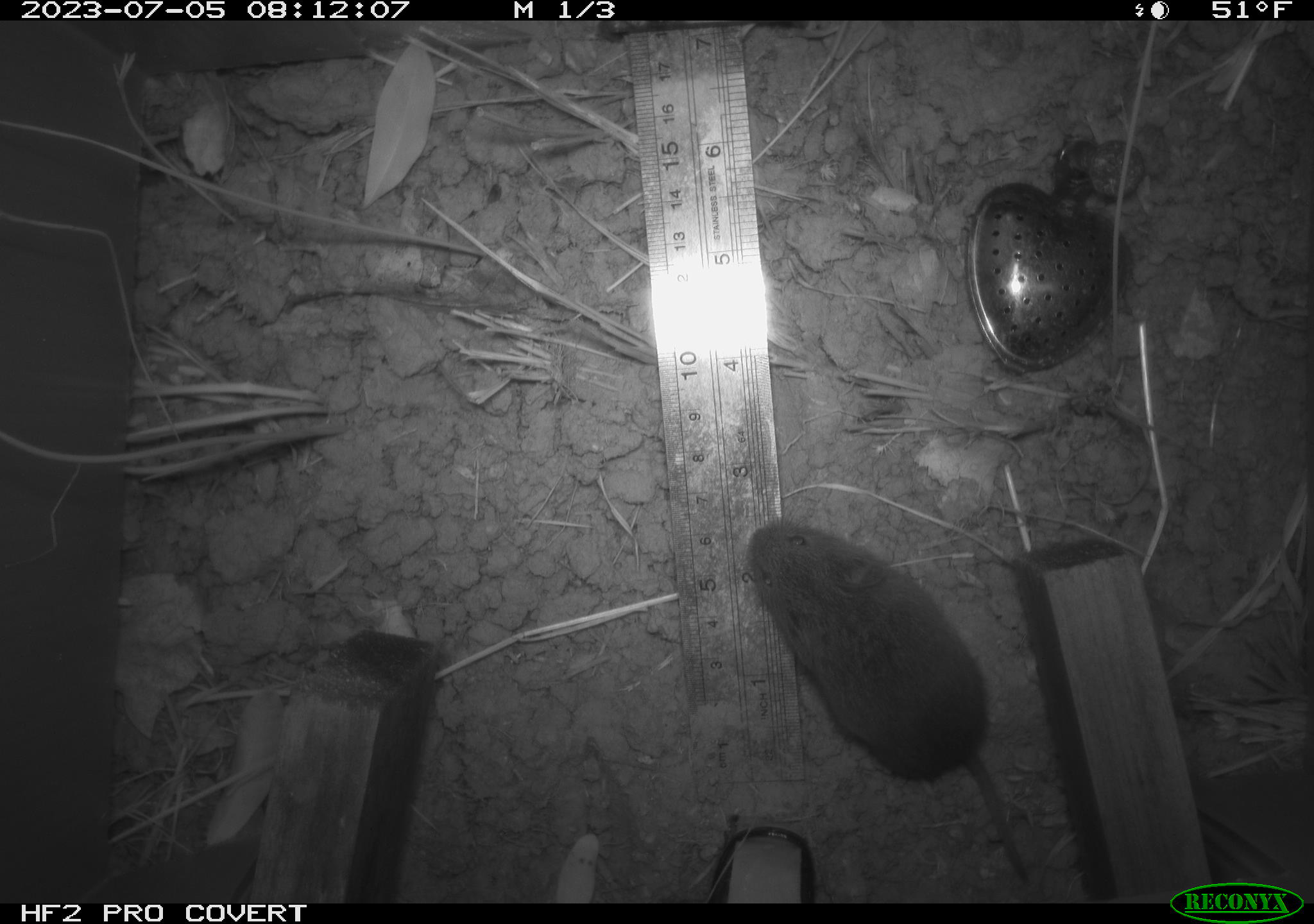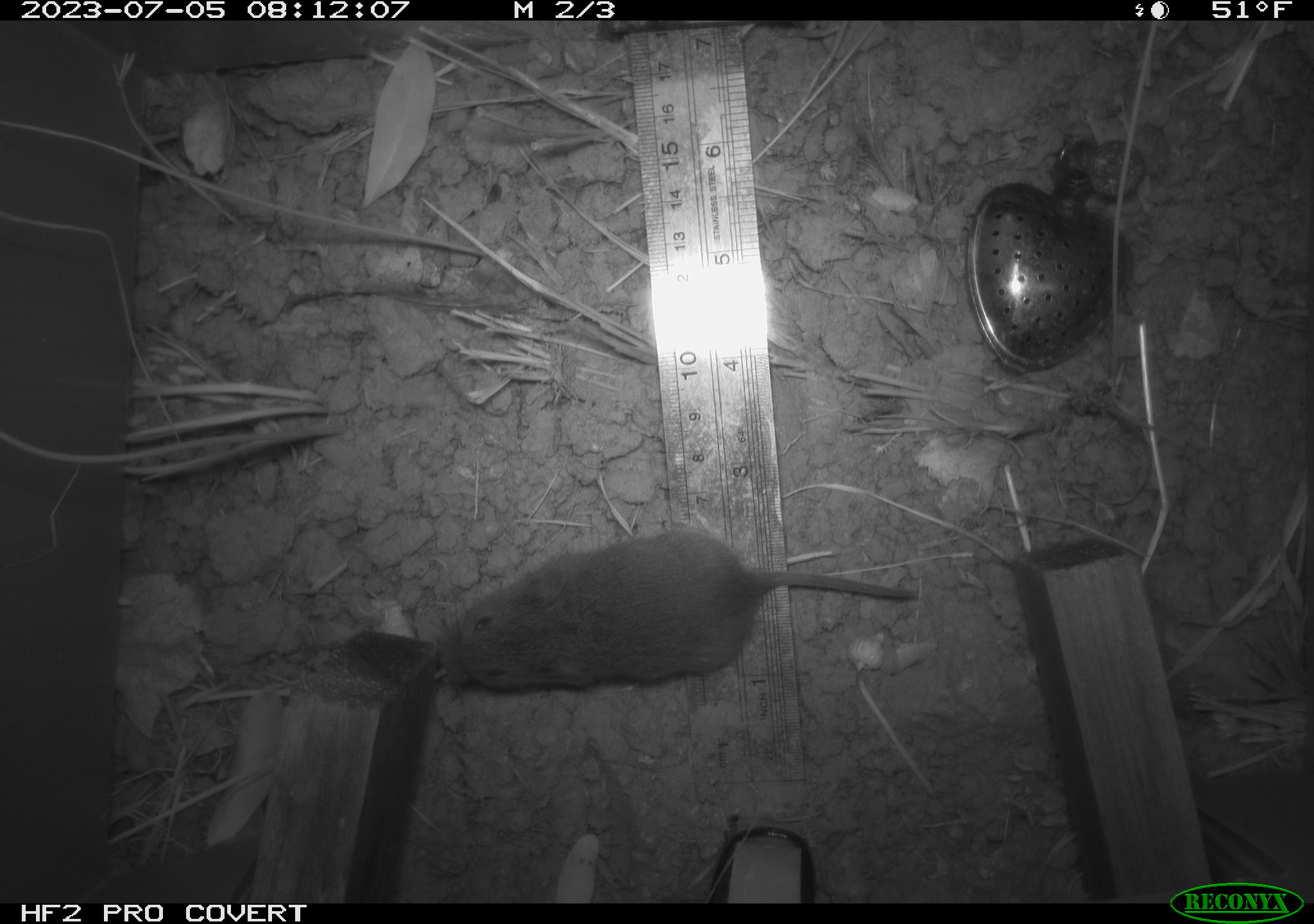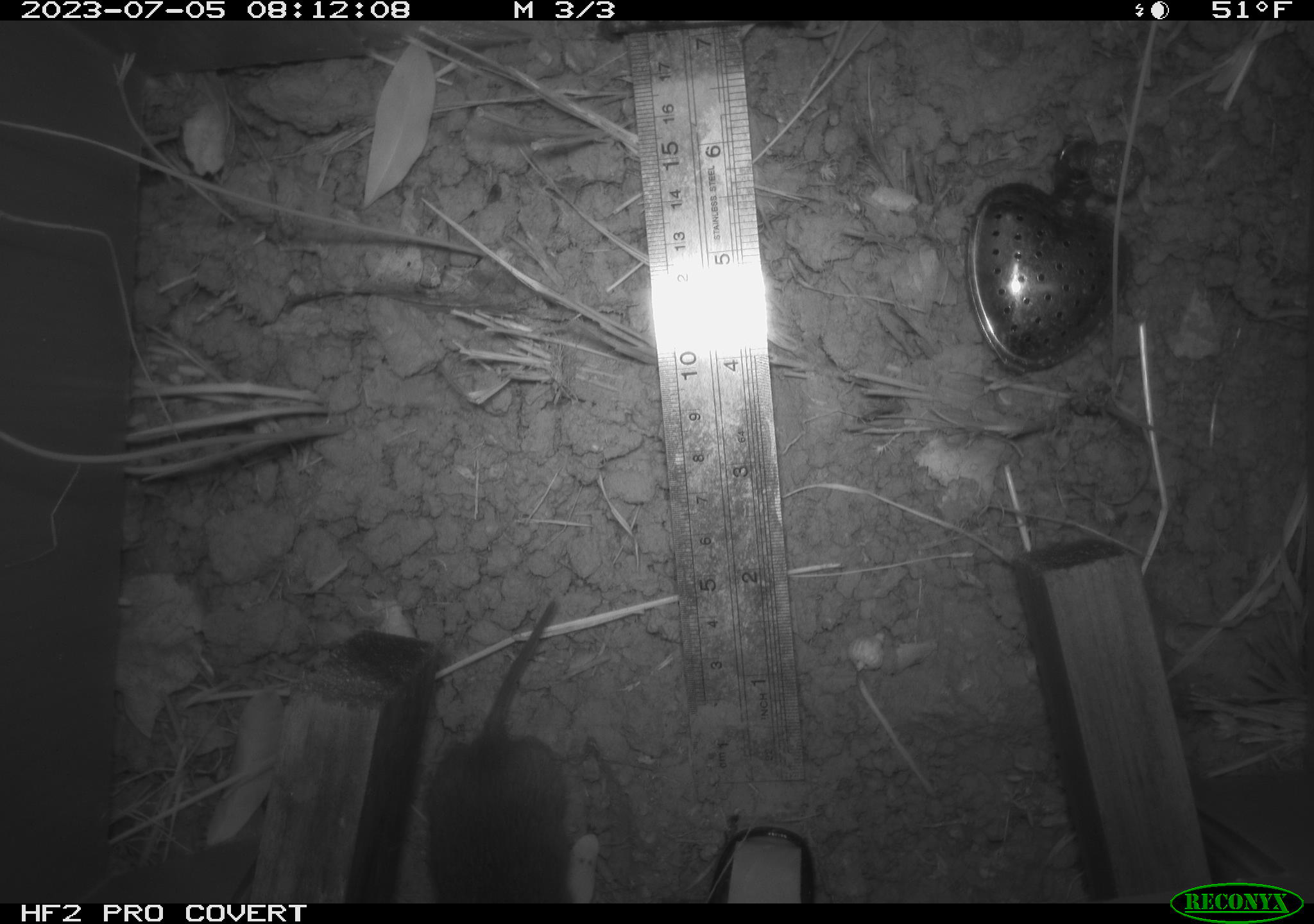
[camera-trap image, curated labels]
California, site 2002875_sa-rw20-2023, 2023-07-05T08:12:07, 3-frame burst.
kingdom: Animalia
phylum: Chordata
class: Mammalia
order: Rodentia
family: Cricetidae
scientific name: Arvicolinae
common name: voles, lemmings, and muskrats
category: arvicolinae subfamily